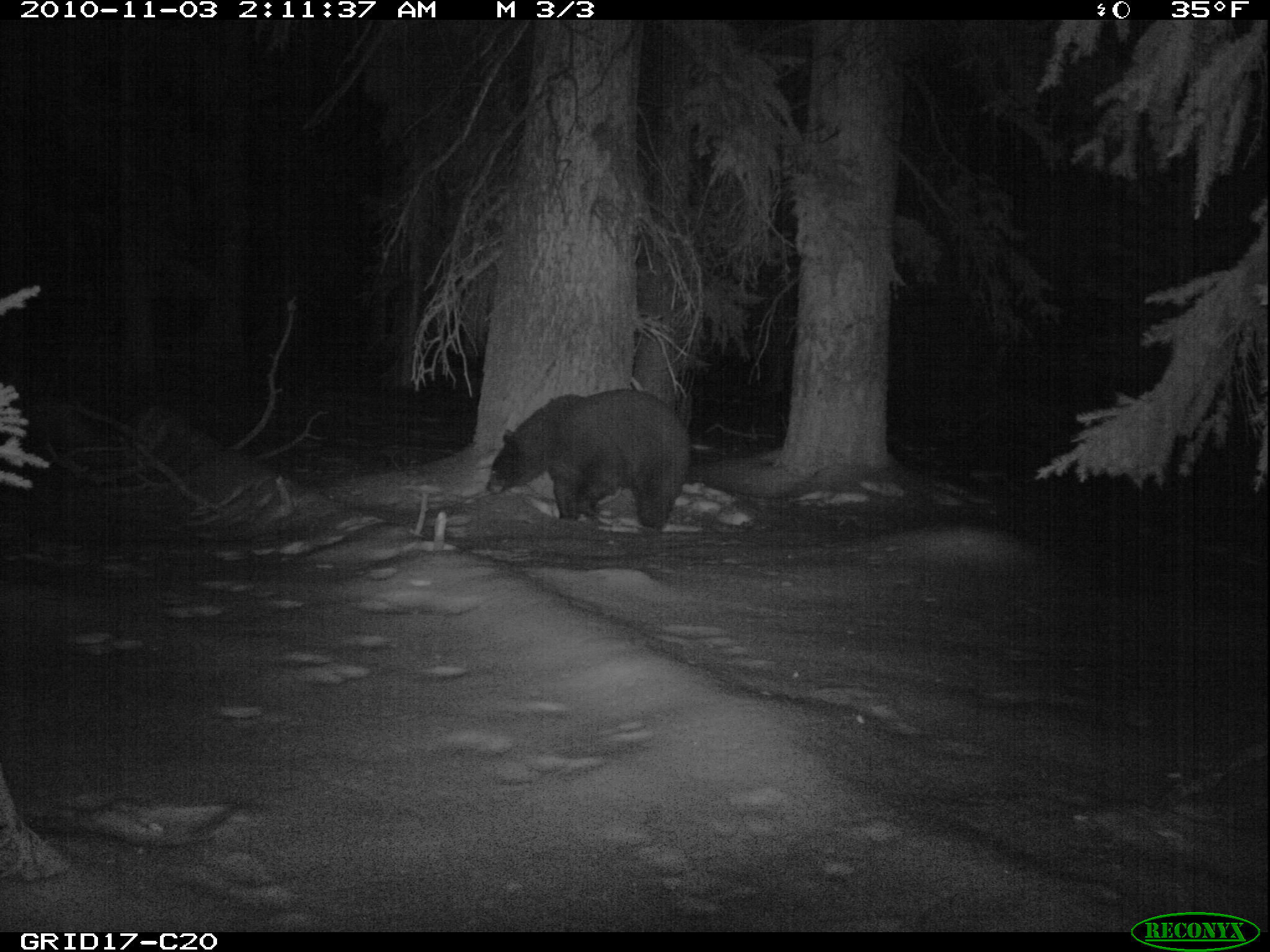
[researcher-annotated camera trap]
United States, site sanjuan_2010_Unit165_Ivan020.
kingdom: Animalia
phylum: Chordata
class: Mammalia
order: Carnivora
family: Ursidae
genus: Ursus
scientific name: Ursus americanus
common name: american black bear